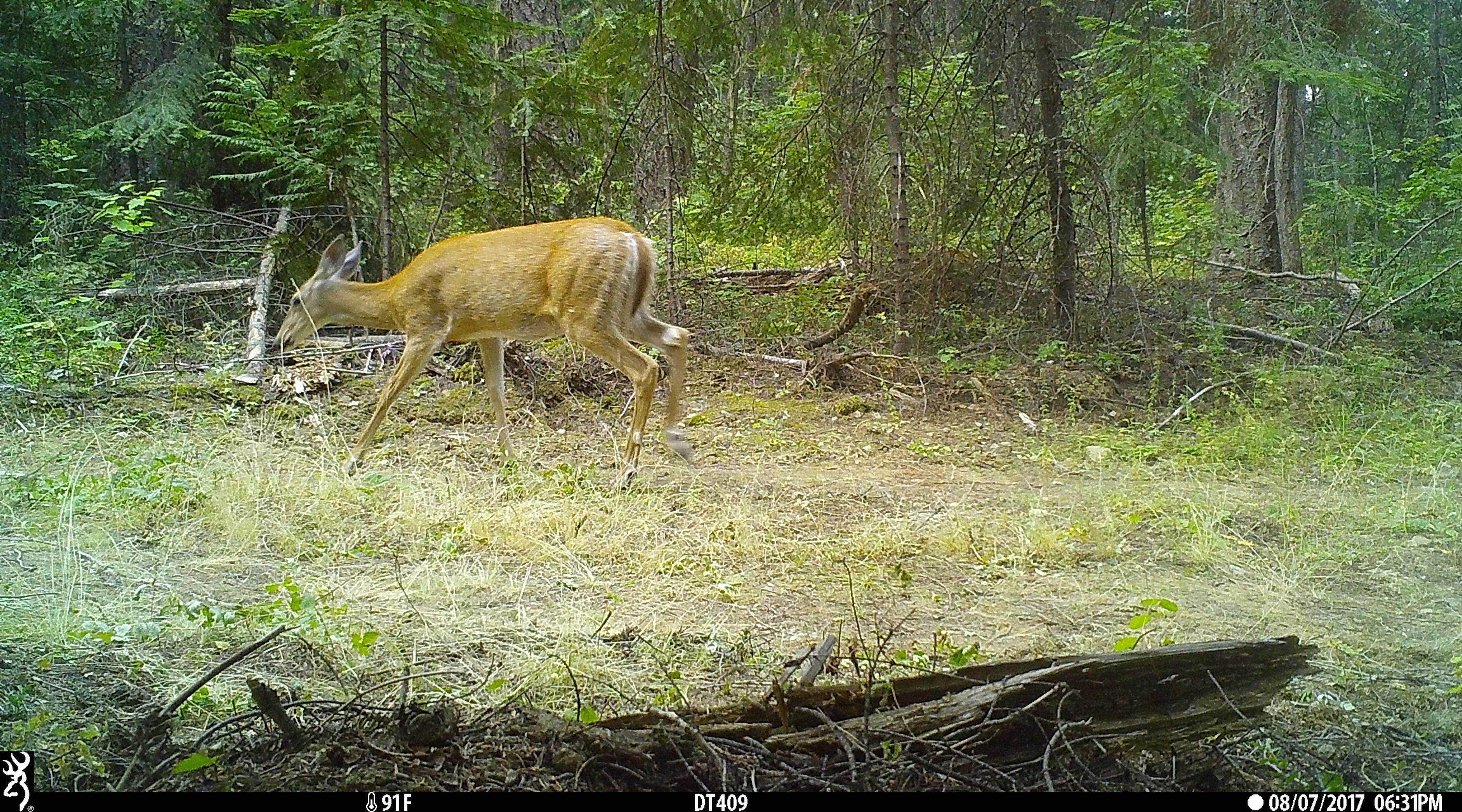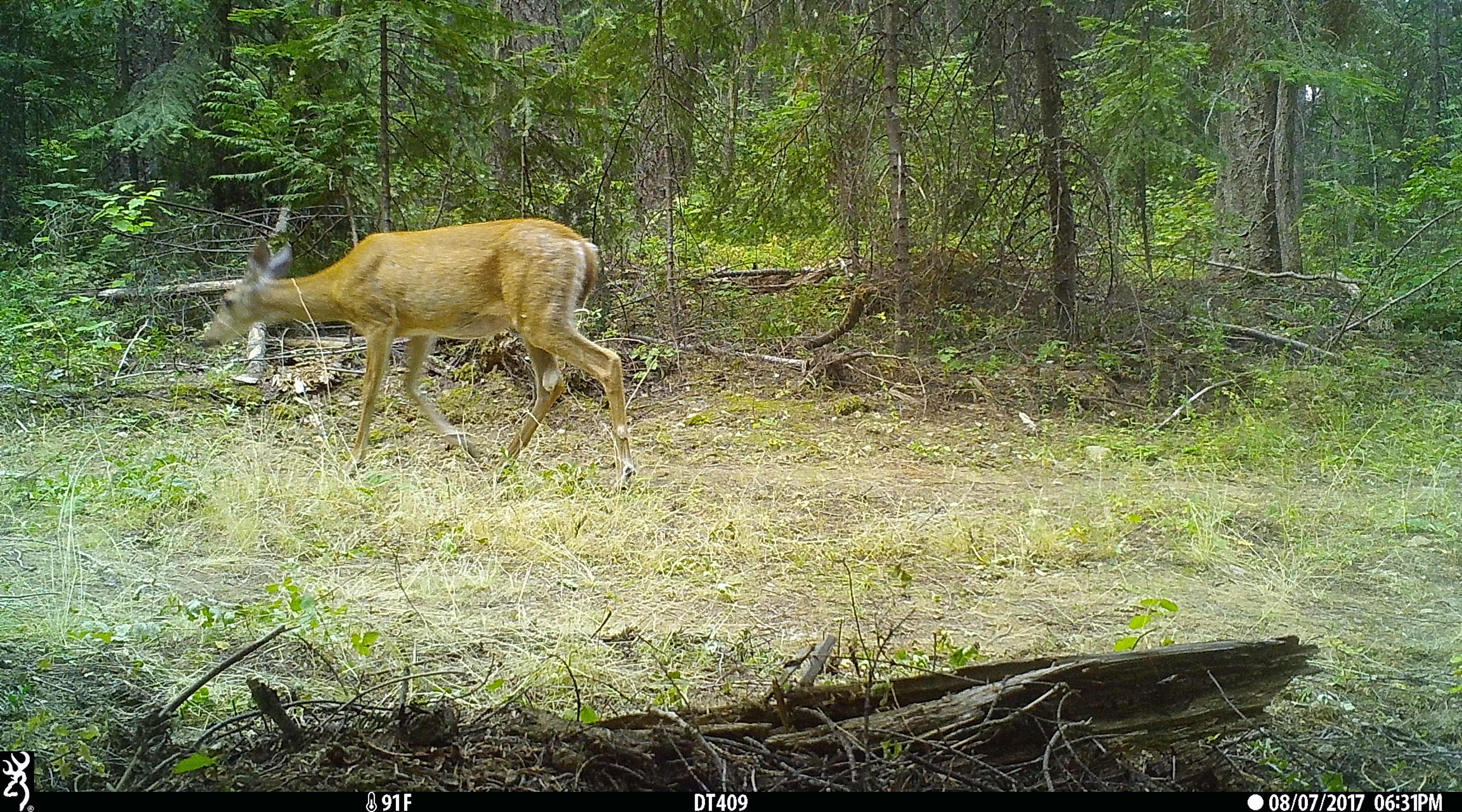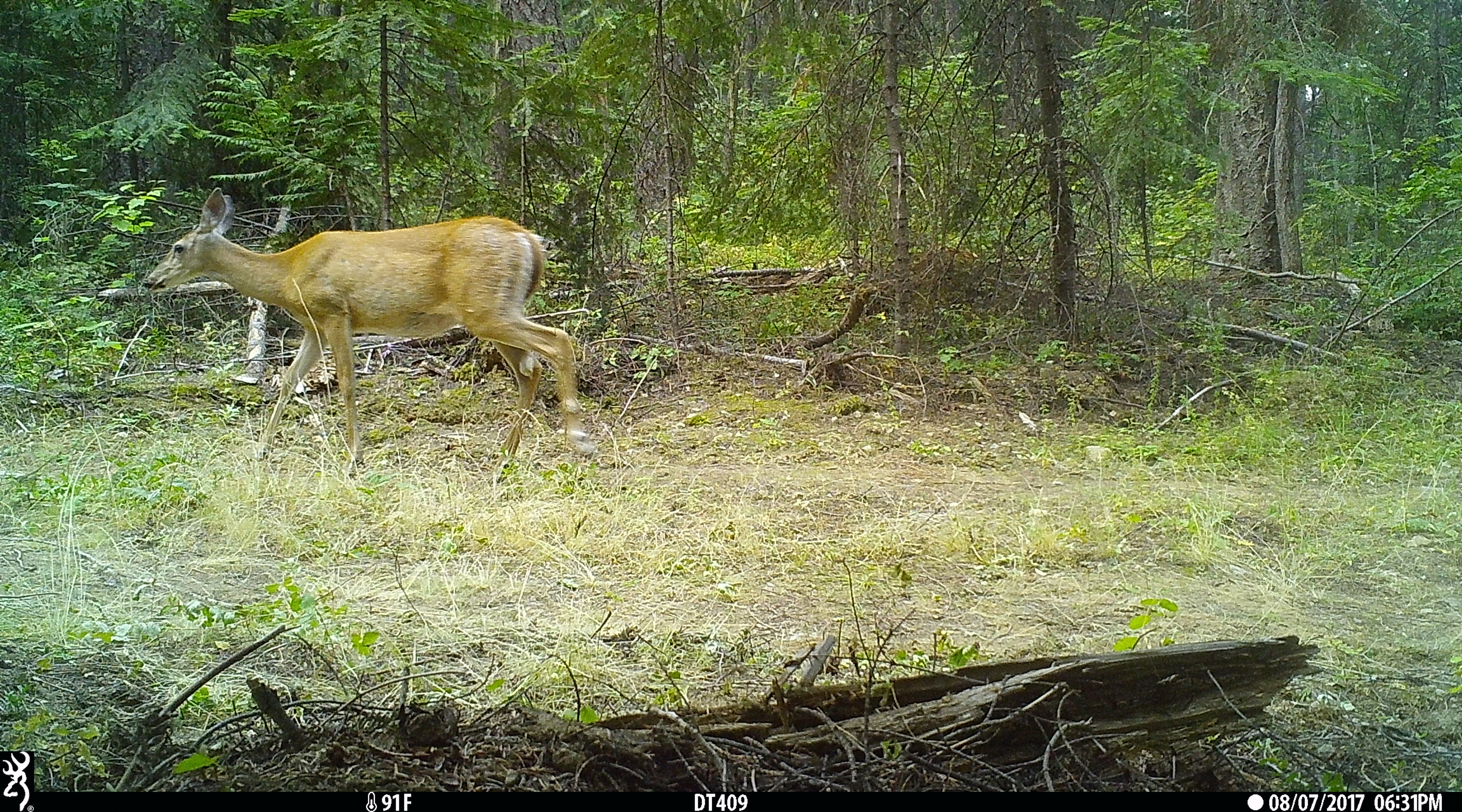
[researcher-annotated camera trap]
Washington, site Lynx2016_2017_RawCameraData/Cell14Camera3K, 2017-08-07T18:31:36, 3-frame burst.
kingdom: Animalia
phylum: Chordata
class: Mammalia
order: Artiodactyla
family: Cervidae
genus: Odocoileus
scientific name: Odocoileus virginianus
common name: white-tailed deer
Odocoileus virginianus (white-tailed deer). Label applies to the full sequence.